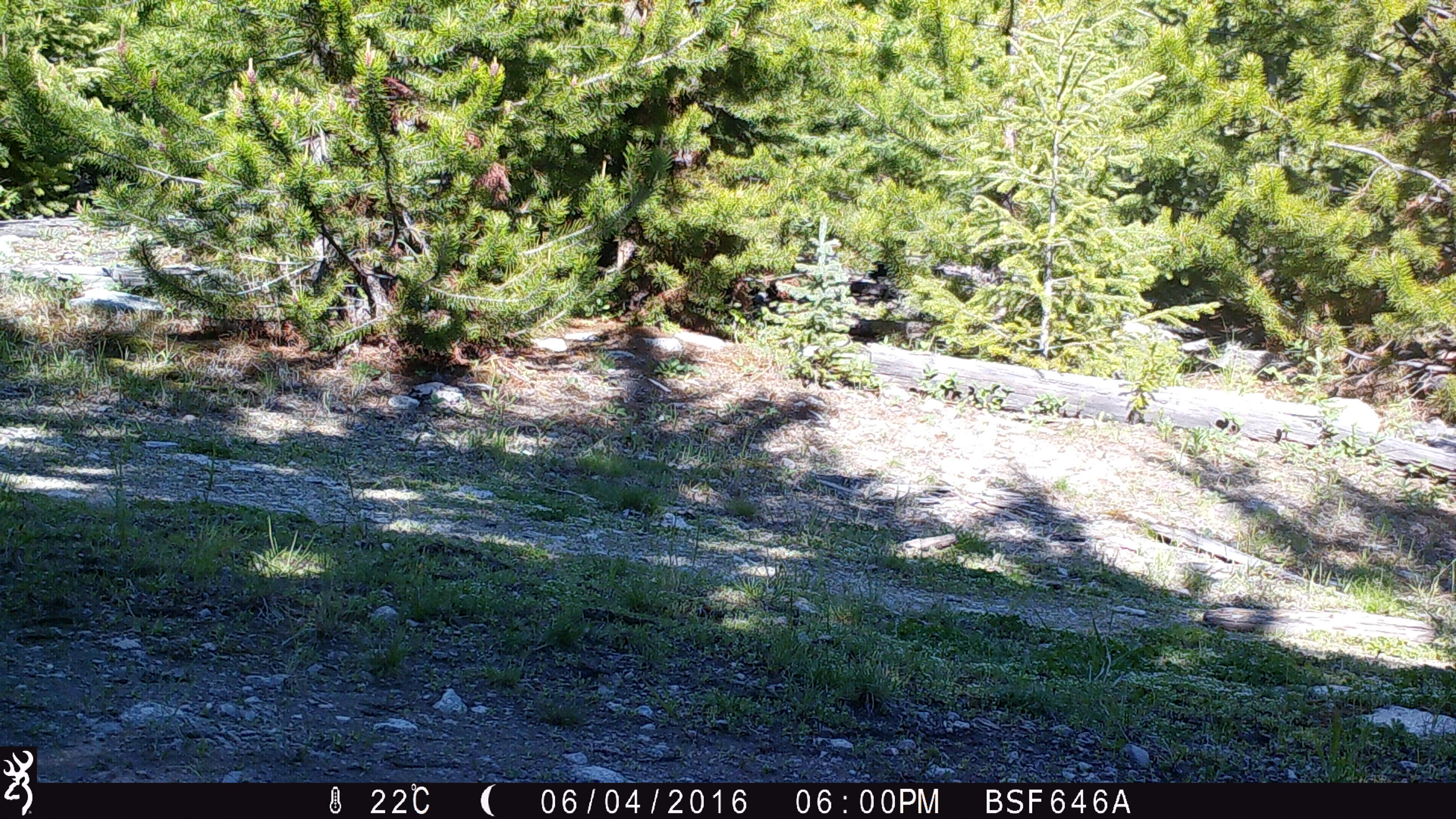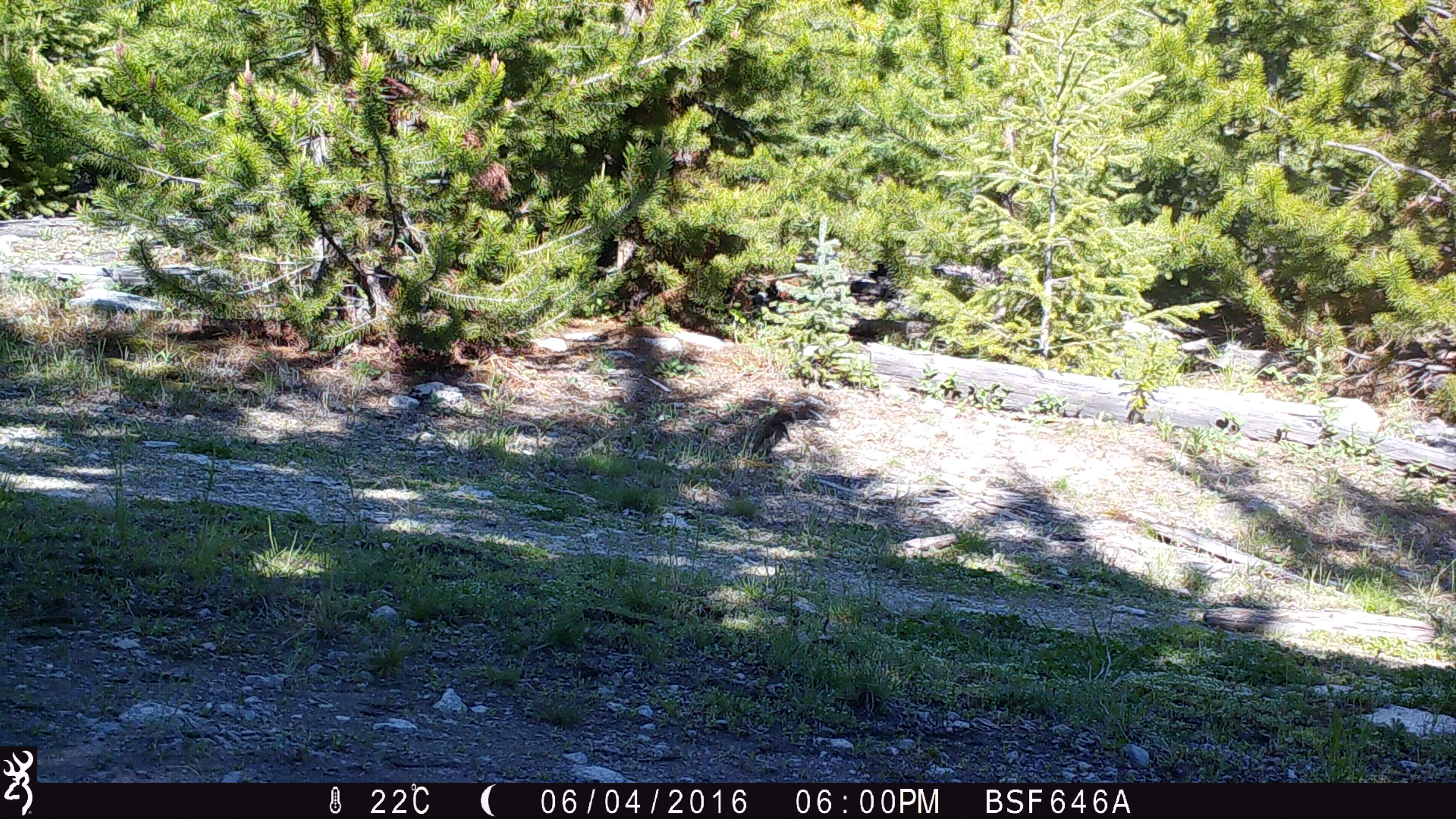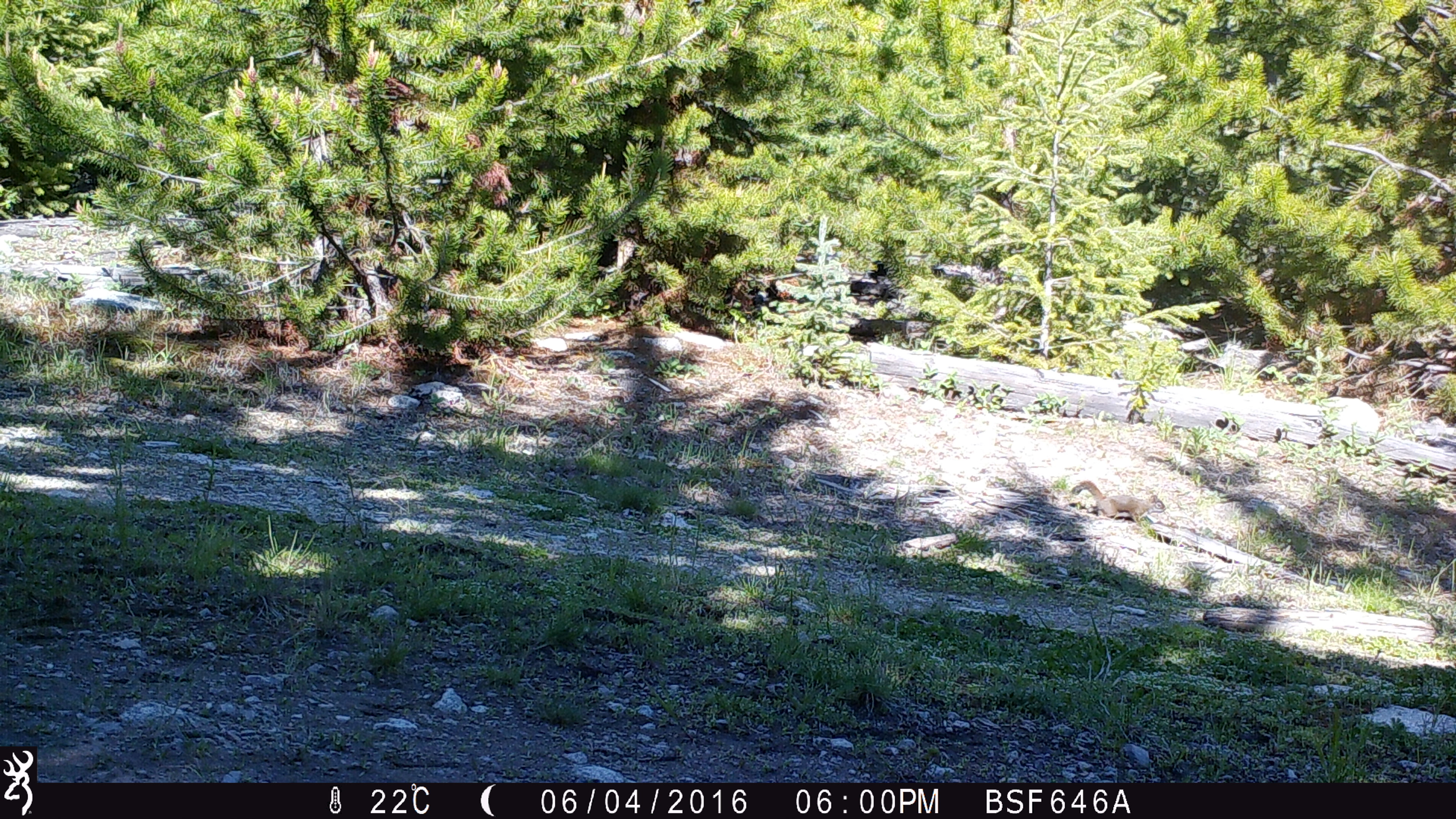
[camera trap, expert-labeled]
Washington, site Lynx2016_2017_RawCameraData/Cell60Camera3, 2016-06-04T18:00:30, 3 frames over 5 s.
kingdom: Animalia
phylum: Chordata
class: Mammalia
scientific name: Mammalia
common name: small mammal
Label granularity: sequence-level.